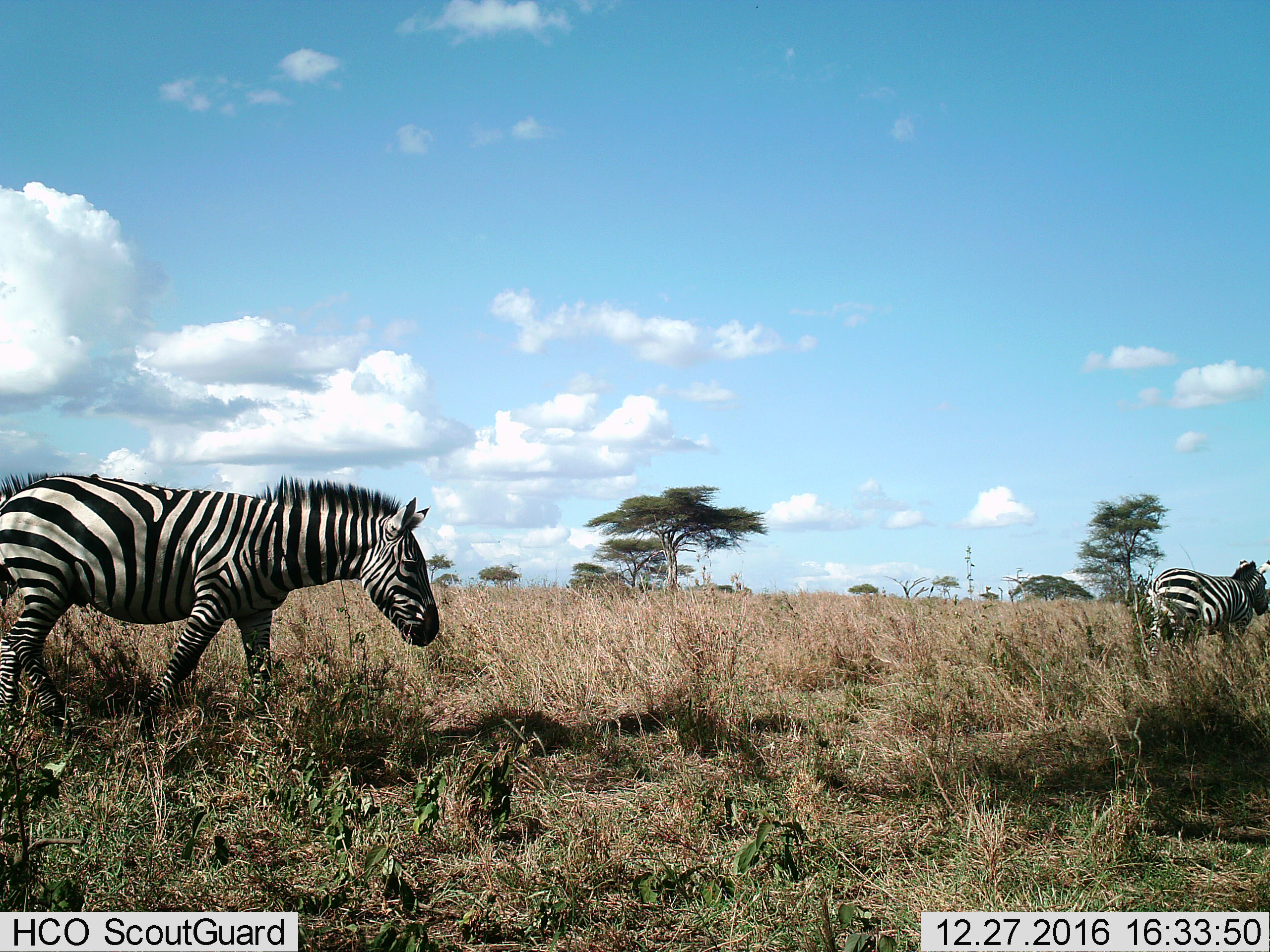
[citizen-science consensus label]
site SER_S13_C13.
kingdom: Animalia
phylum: Chordata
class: Mammalia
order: Perissodactyla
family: Equidae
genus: Equus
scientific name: Equus quagga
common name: plains zebra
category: zebraplains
Zebraplains (plains zebra) (Equus quagga), count 2. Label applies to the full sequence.